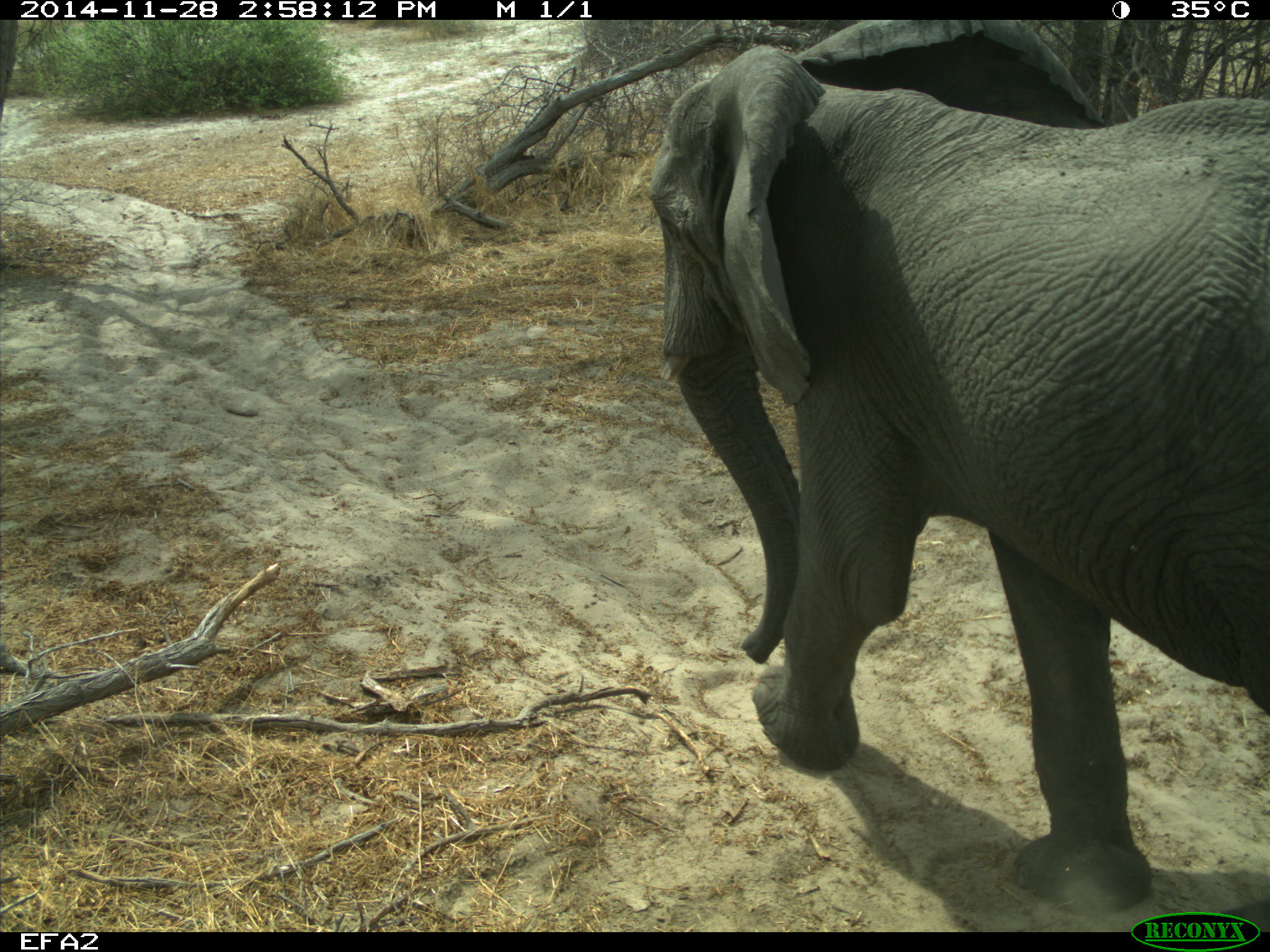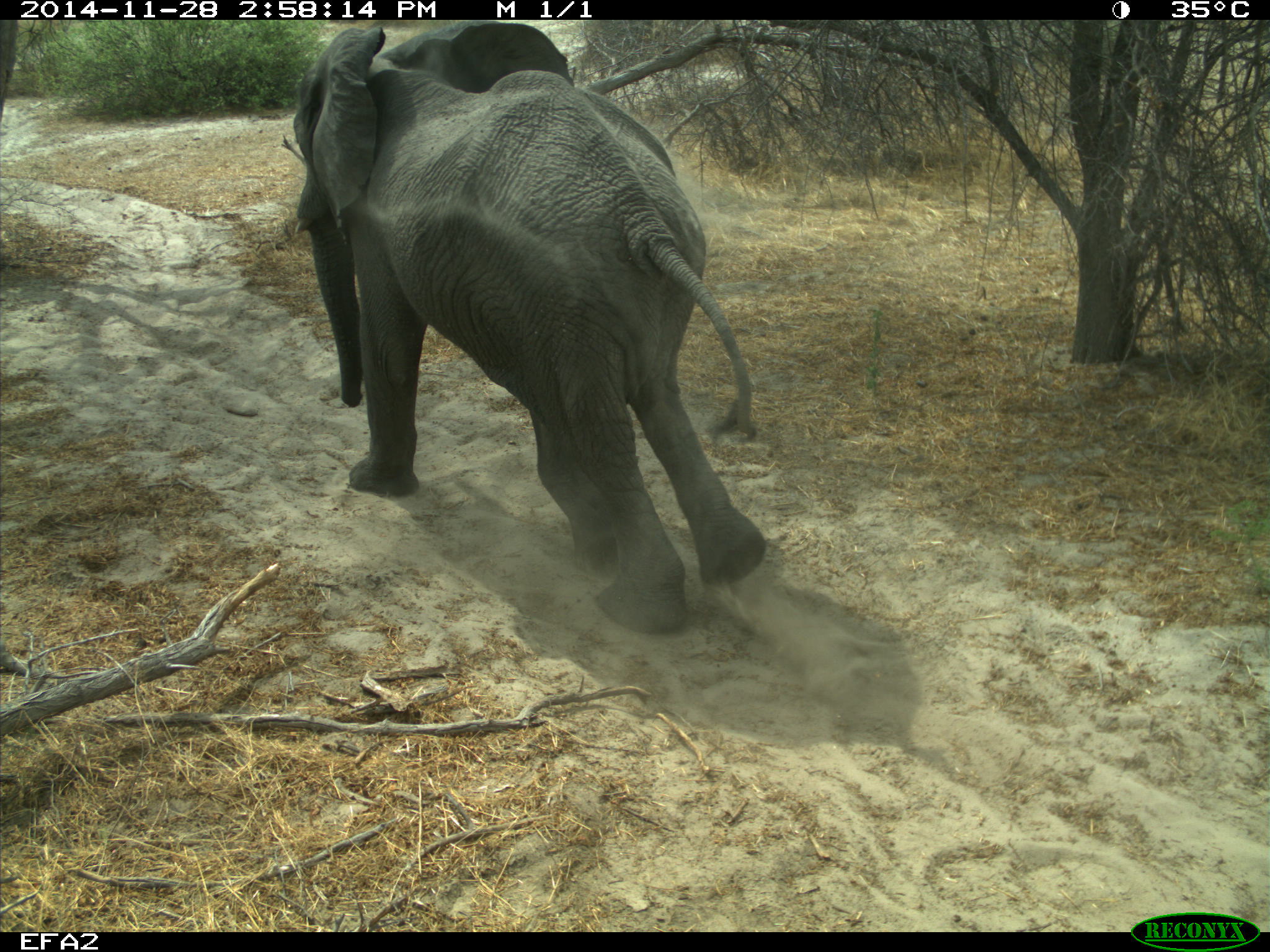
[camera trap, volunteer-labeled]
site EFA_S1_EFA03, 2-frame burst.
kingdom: Animalia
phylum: Chordata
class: Mammalia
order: Proboscidea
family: Elephantidae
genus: Loxodonta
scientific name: Loxodonta africana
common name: african bush elephant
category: elephant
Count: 1.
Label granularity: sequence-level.